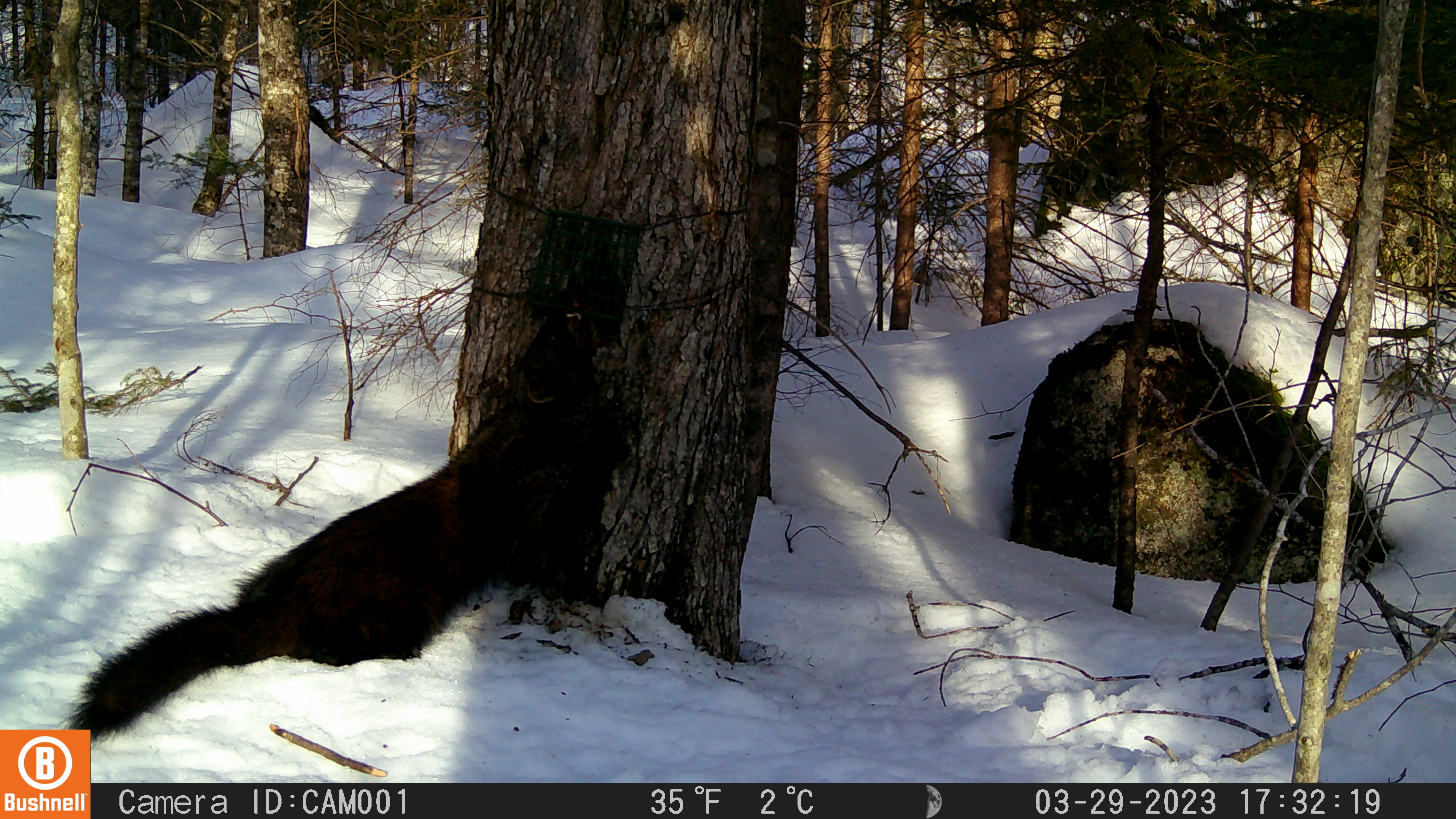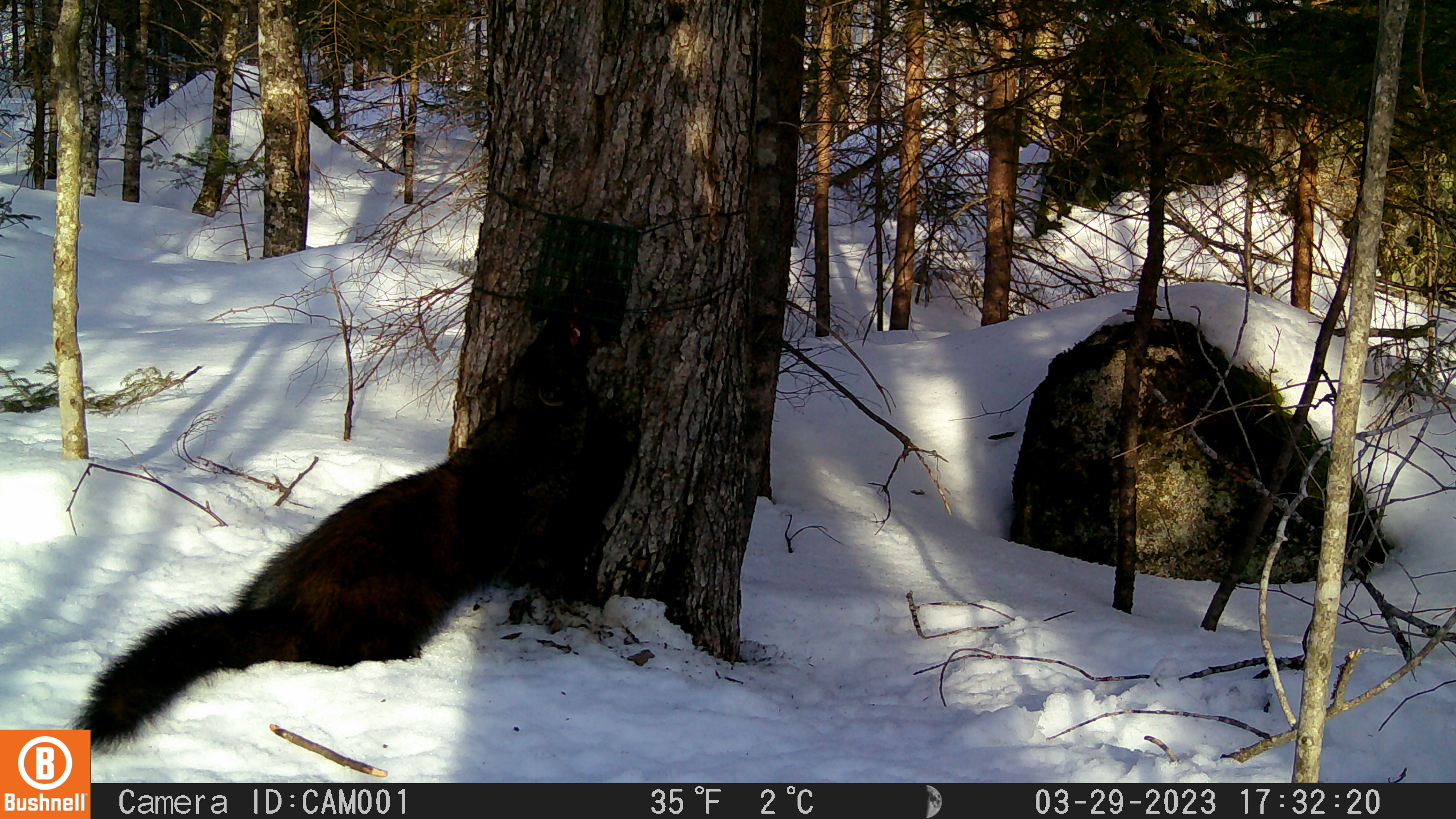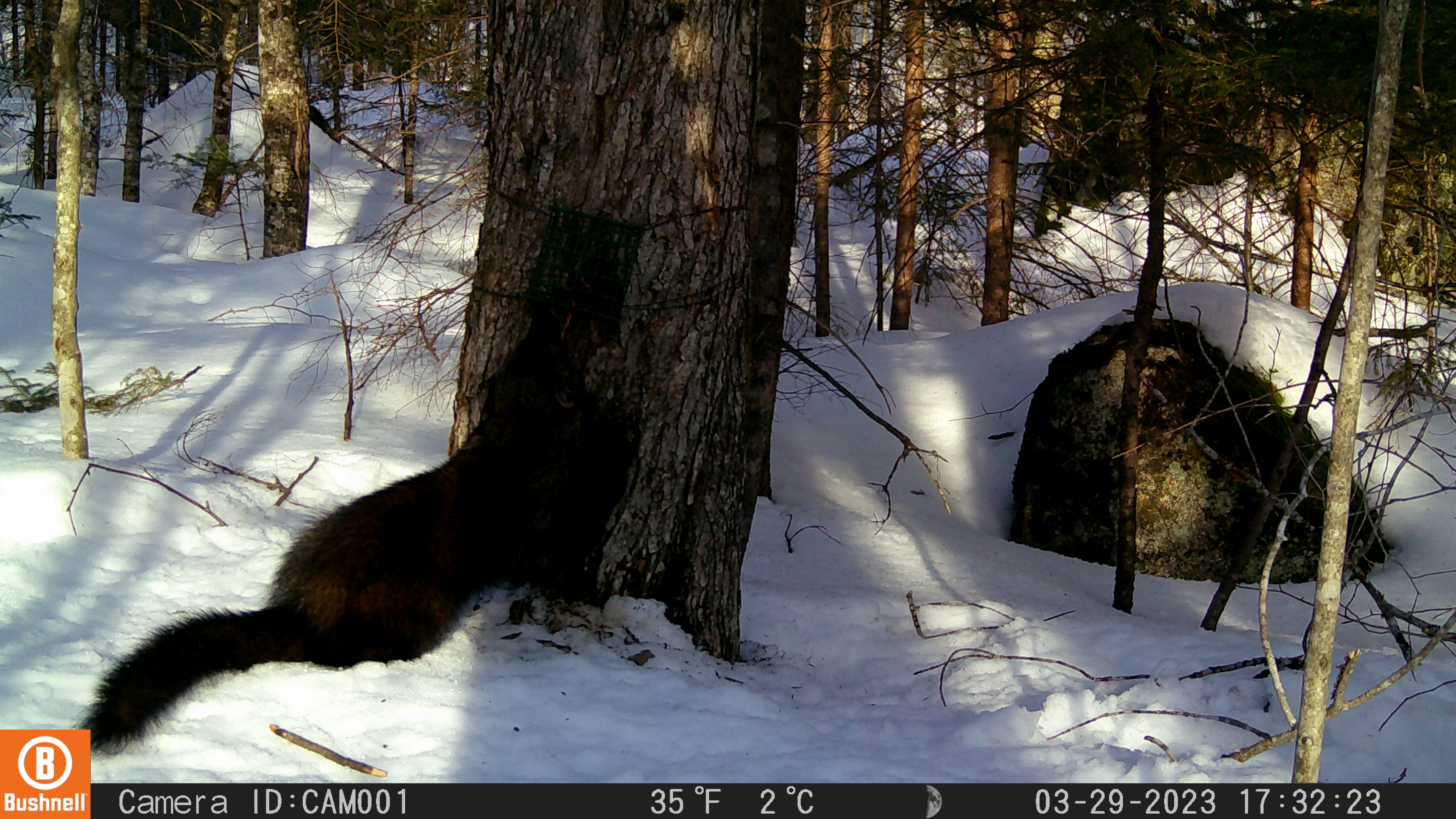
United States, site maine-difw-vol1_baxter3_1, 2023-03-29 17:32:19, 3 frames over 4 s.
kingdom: Animalia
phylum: Chordata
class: Mammalia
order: Carnivora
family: Mustelidae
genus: Pekania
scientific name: Pekania pennanti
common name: fisher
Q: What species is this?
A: Fisher (Pekania pennanti).